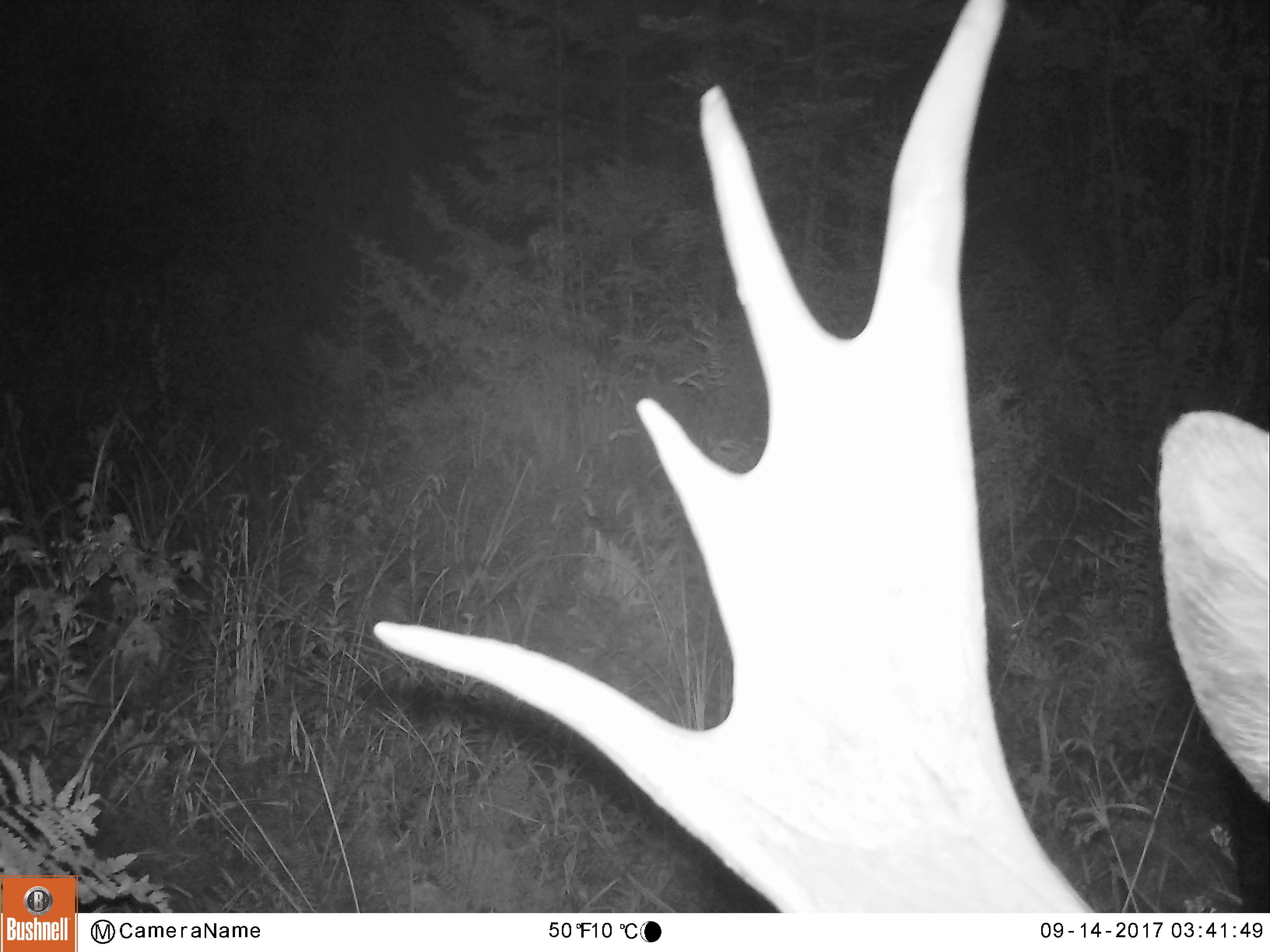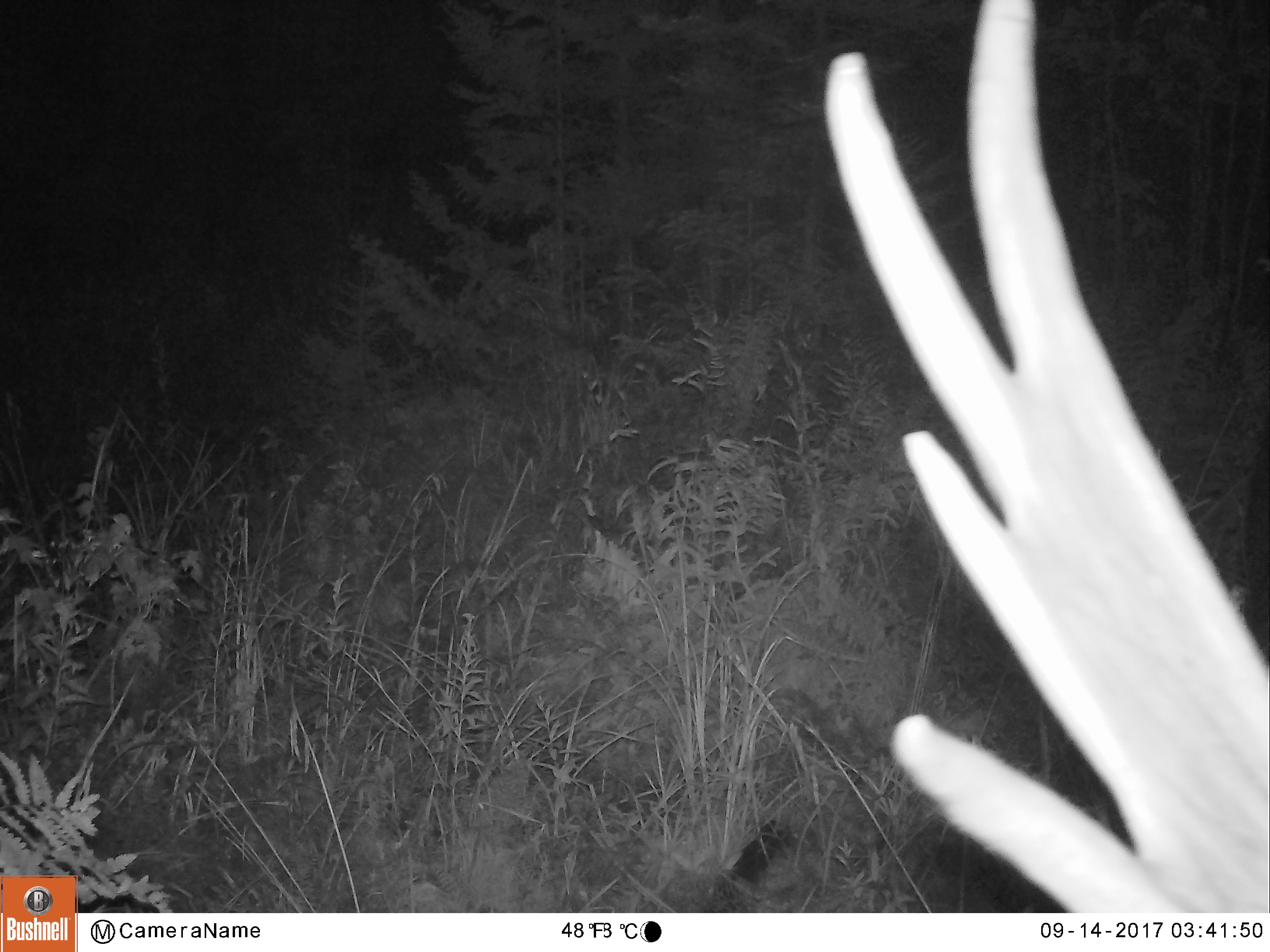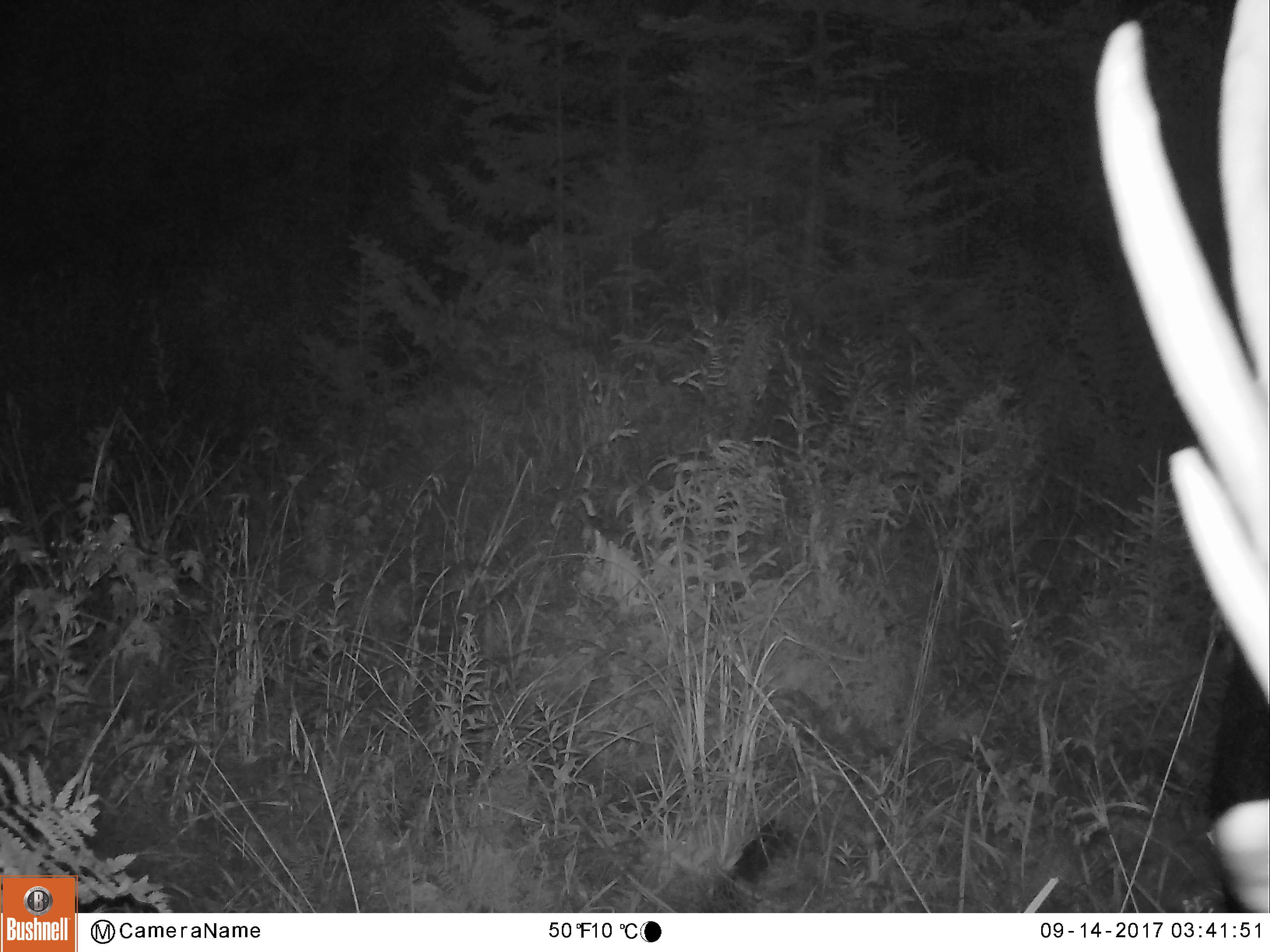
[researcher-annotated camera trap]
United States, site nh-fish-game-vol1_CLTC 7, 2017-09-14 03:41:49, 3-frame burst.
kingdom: Animalia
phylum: Chordata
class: Mammalia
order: Artiodactyla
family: Cervidae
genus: Alces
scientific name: Alces alces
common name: moose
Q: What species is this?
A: Moose (Alces alces).